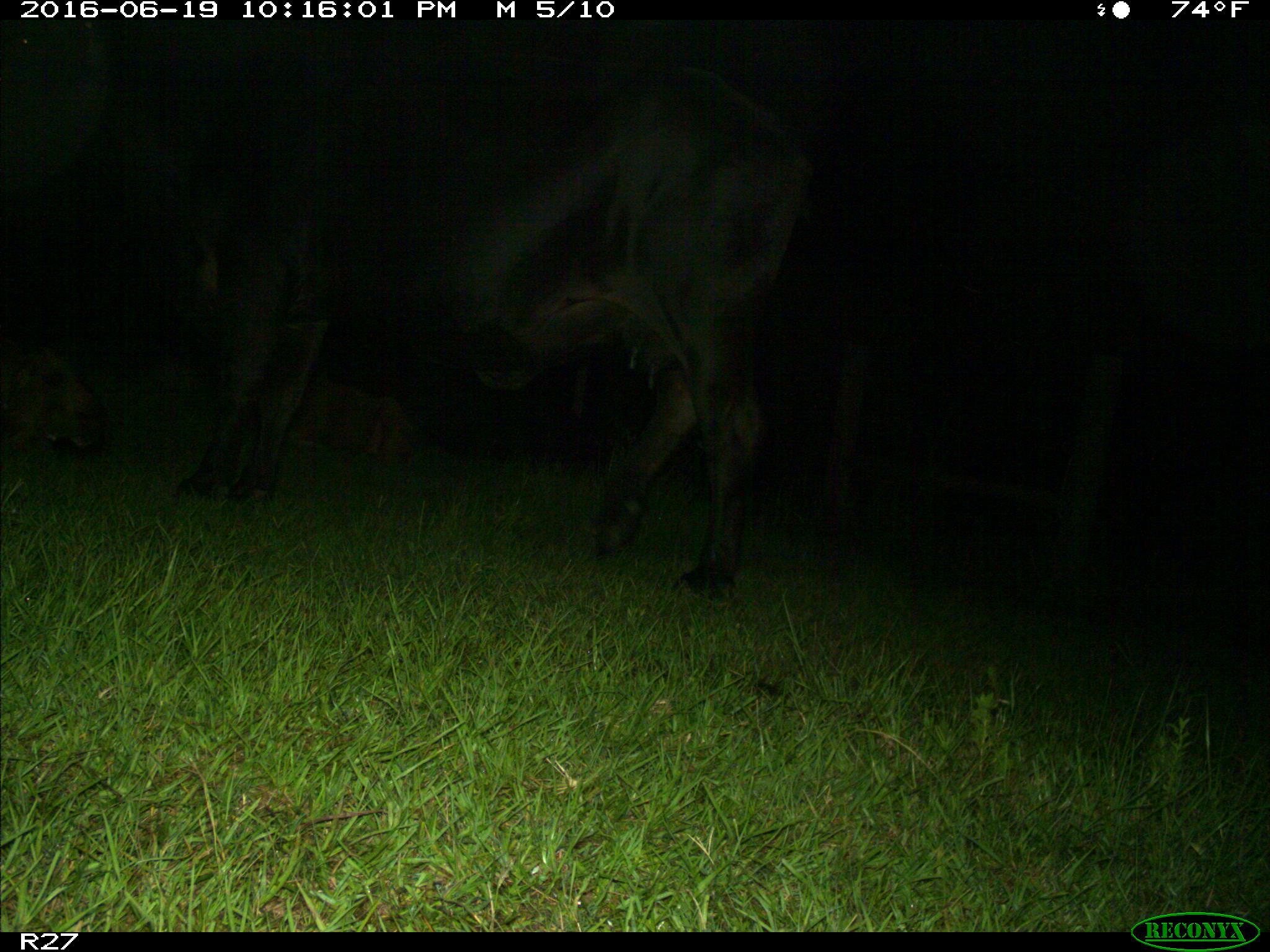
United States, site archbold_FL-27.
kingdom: Animalia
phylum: Chordata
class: Mammalia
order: Artiodactyla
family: Bovidae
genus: Bos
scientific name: Bos taurus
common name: domestic cow